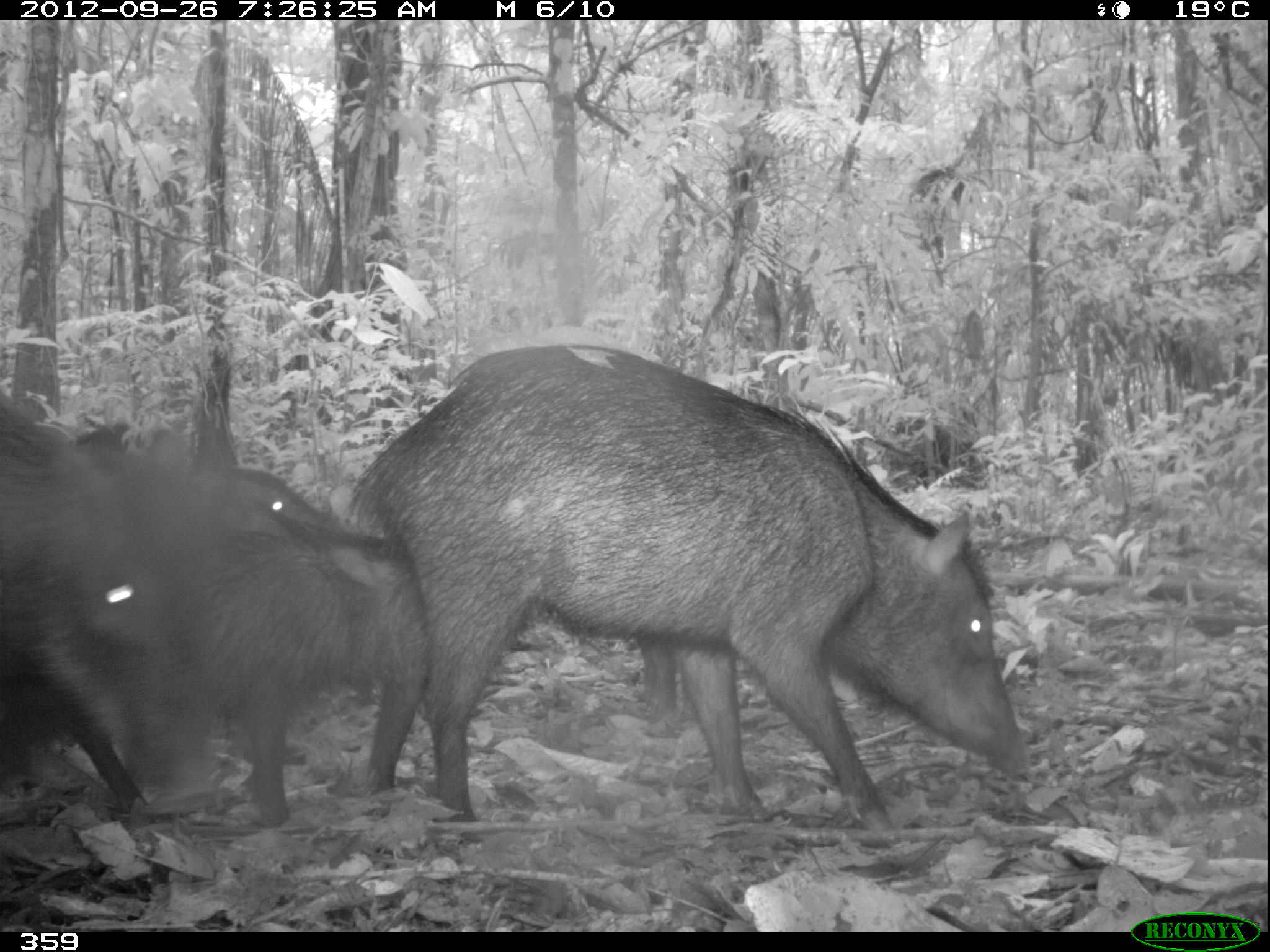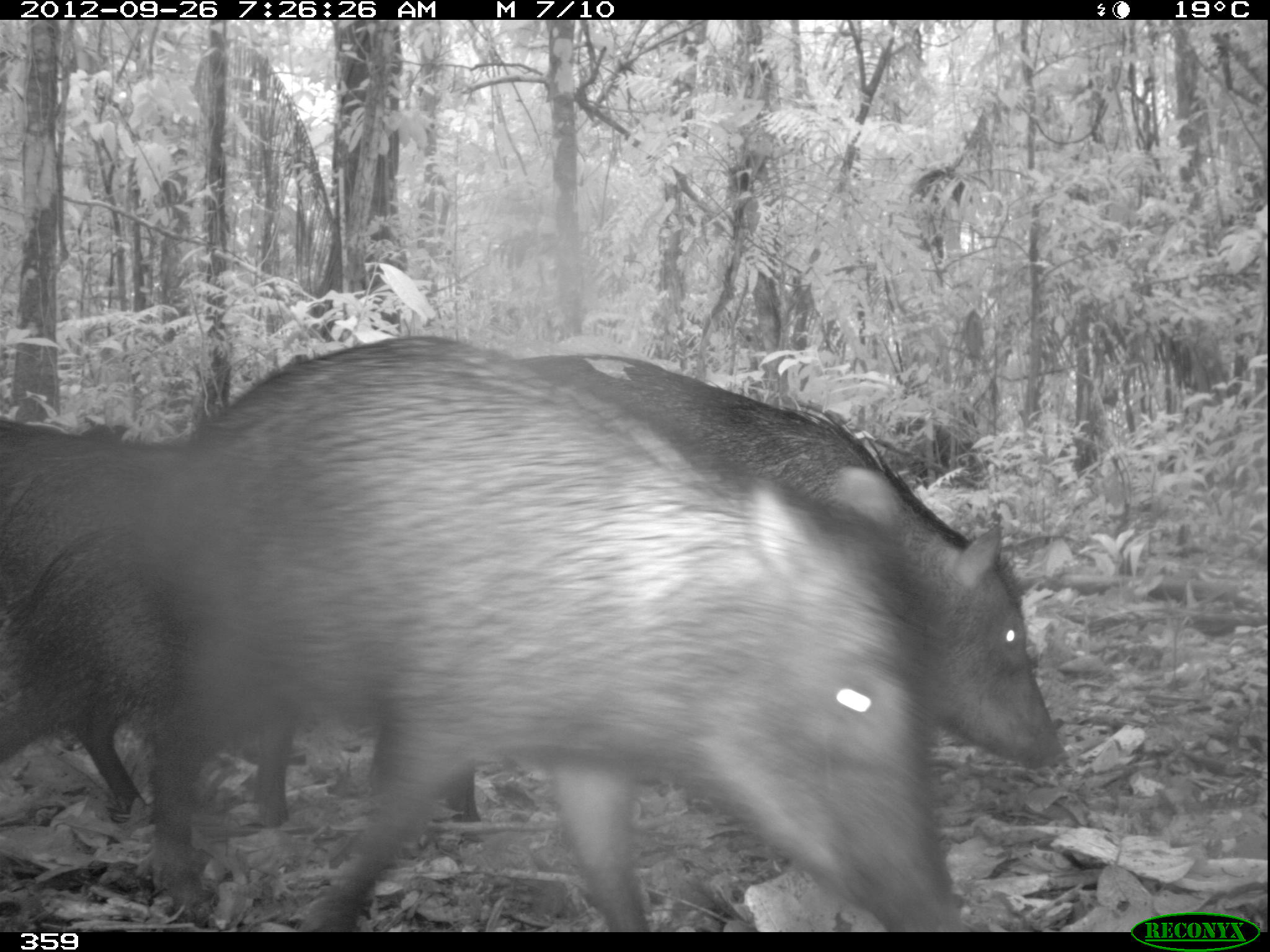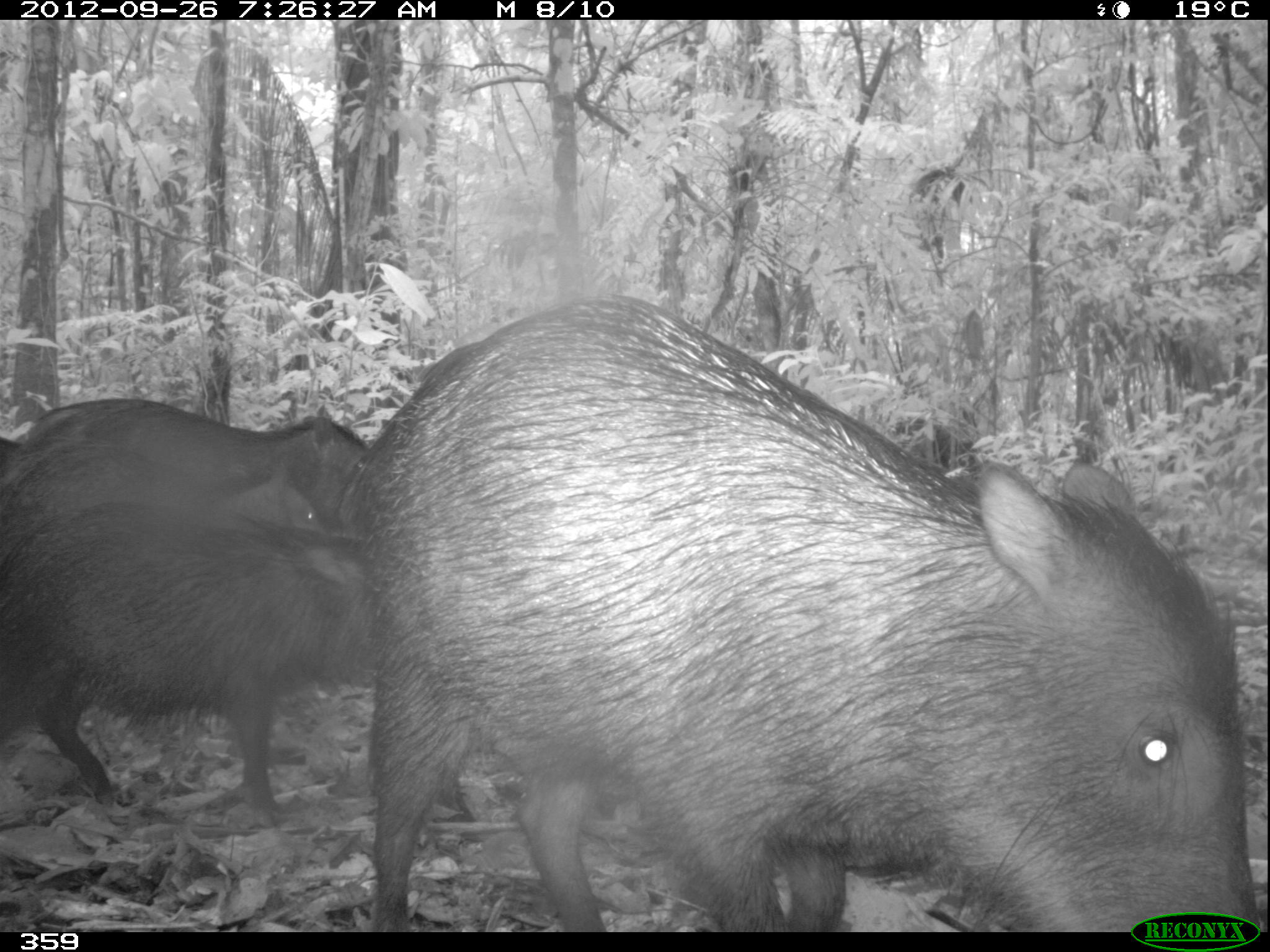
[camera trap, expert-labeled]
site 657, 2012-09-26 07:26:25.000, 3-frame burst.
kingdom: Animalia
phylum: Chordata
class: Mammalia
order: Artiodactyla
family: Tayassuidae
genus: Tayassu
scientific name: Tayassu pecari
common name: white-lipped peccary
Tayassu pecari (white-lipped peccary).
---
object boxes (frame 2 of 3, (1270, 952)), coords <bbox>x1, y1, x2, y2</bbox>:
tayassu pecari: <bbox>170, 331, 951, 924</bbox>; <bbox>356, 349, 1065, 827</bbox>; <bbox>0, 521, 194, 820</bbox>; <bbox>0, 412, 195, 620</bbox>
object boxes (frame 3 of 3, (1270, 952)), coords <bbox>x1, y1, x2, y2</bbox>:
tayassu pecari: <bbox>356, 297, 1263, 931</bbox>; <bbox>0, 526, 407, 821</bbox>; <bbox>7, 393, 374, 506</bbox>; <bbox>4, 439, 329, 548</bbox>